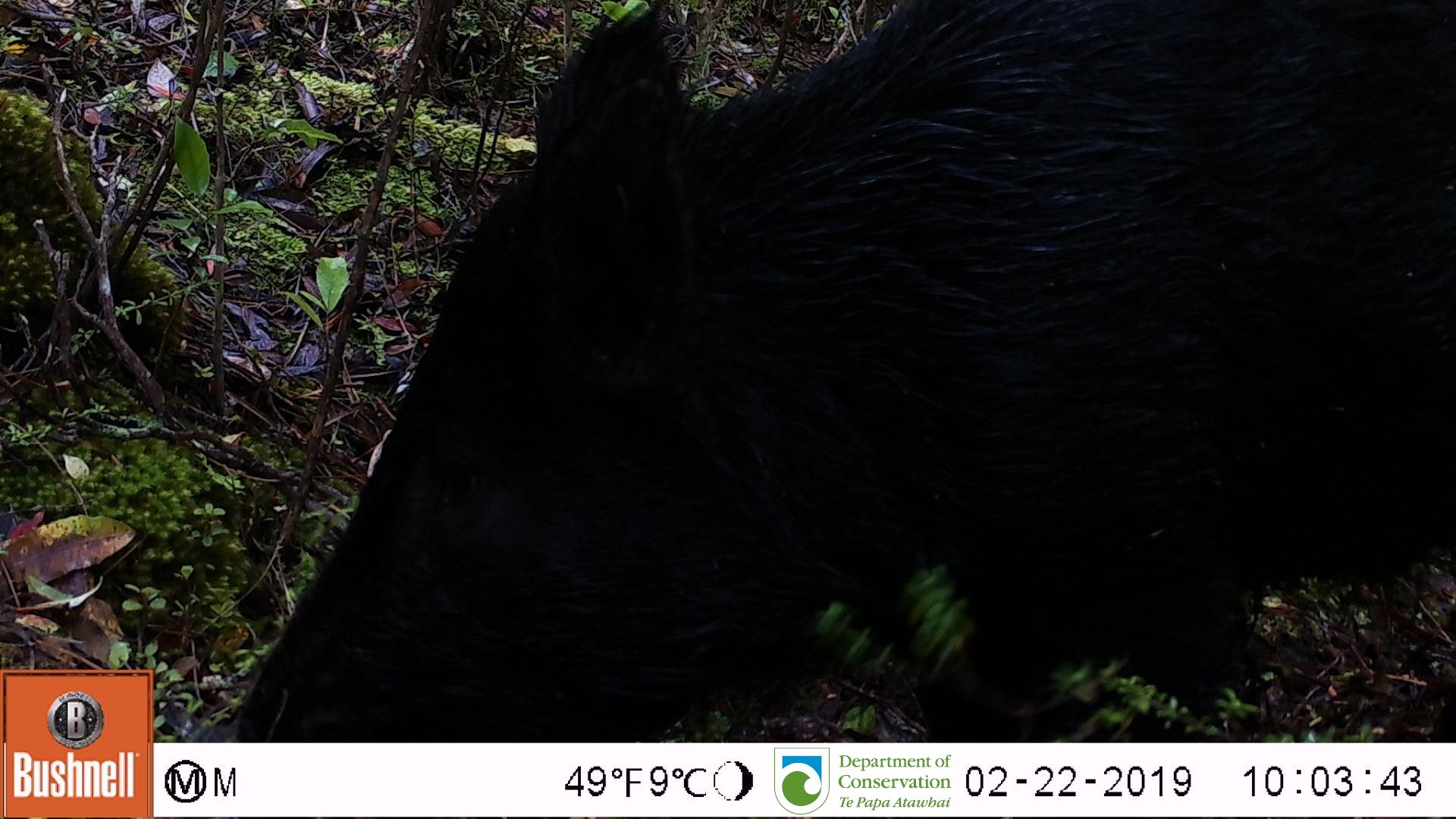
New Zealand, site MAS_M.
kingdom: Animalia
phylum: Chordata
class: Mammalia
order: Artiodactyla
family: Suidae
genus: Sus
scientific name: Sus scrofa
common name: pig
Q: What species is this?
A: Pig (Sus scrofa).